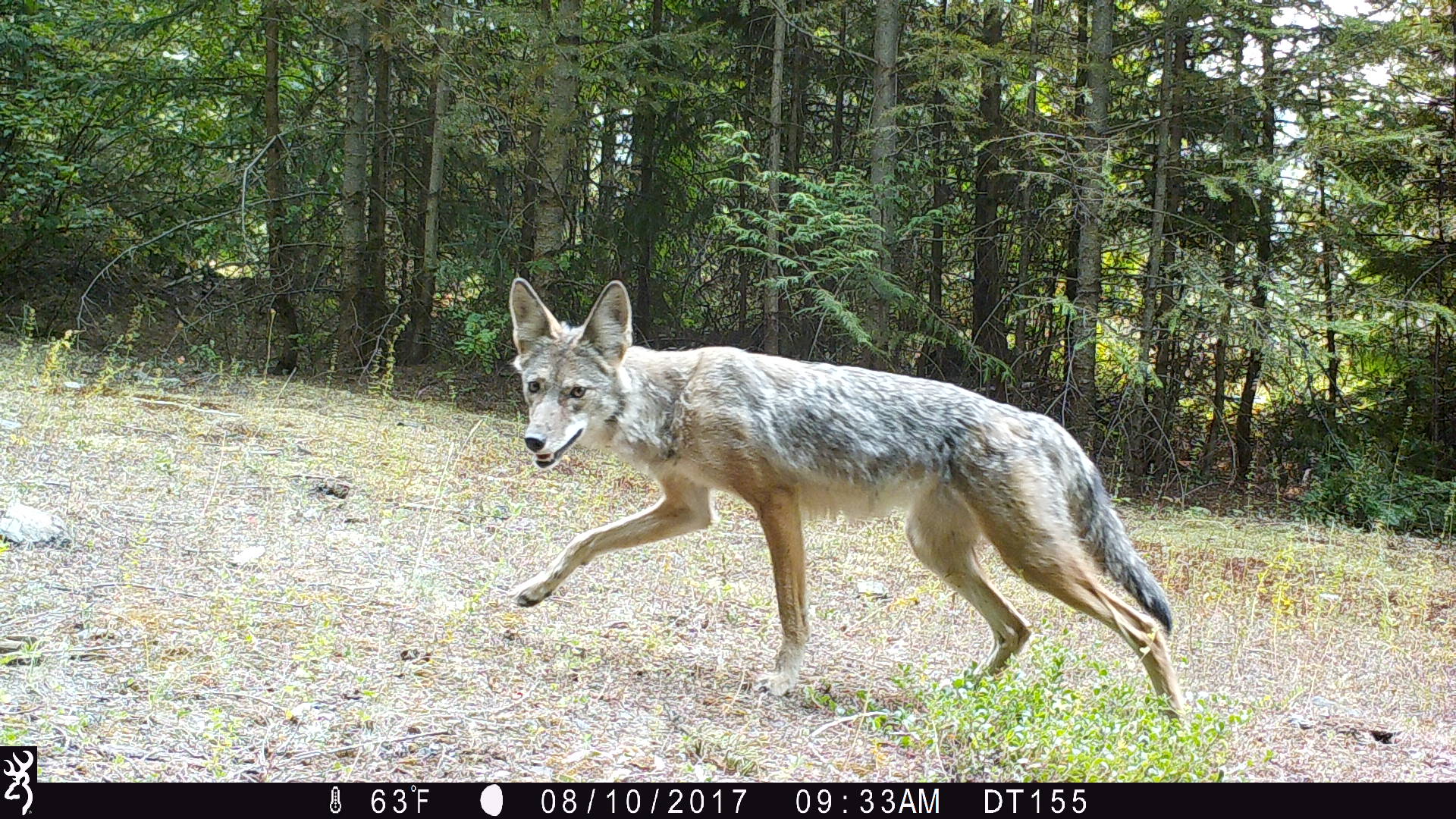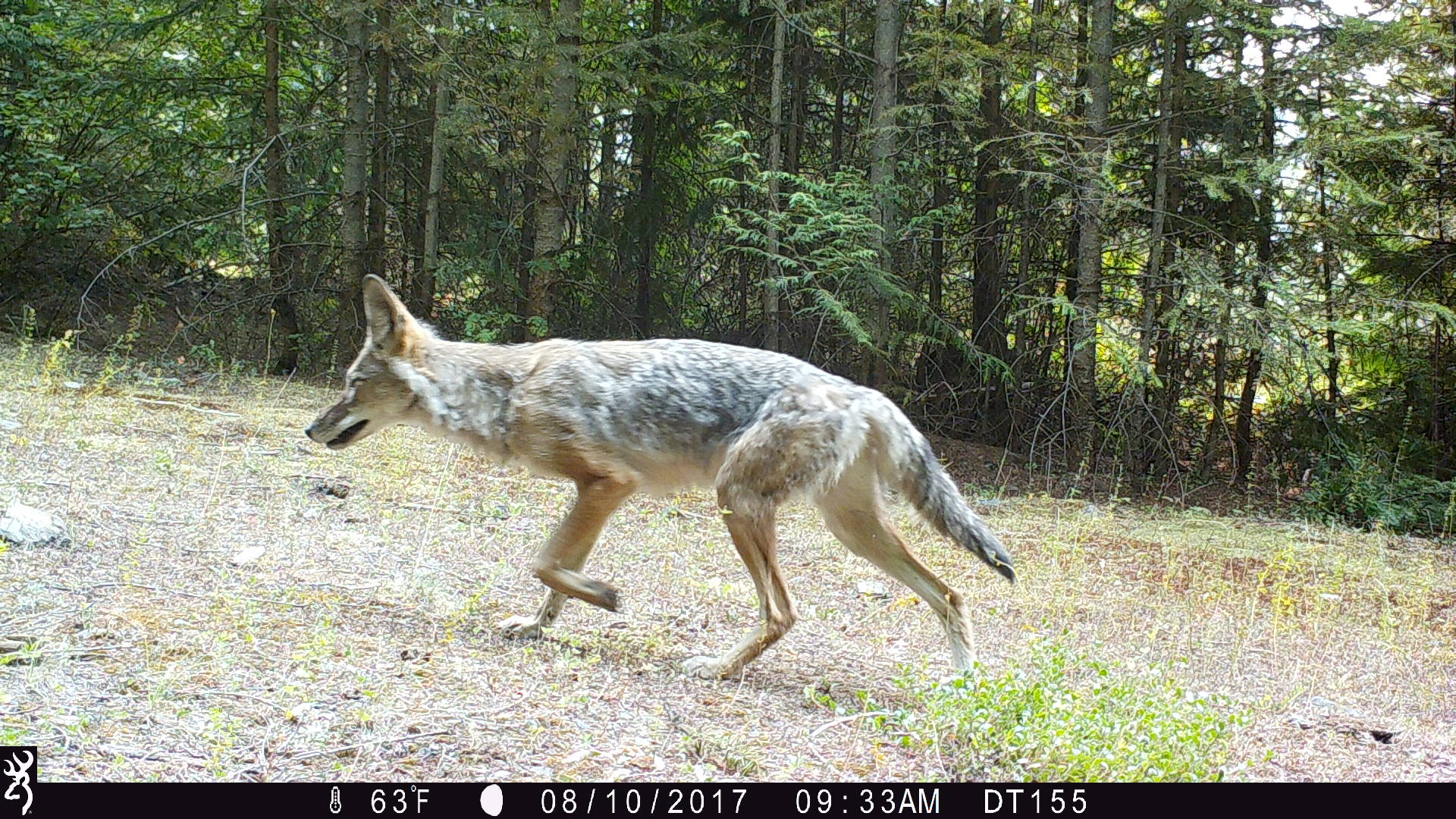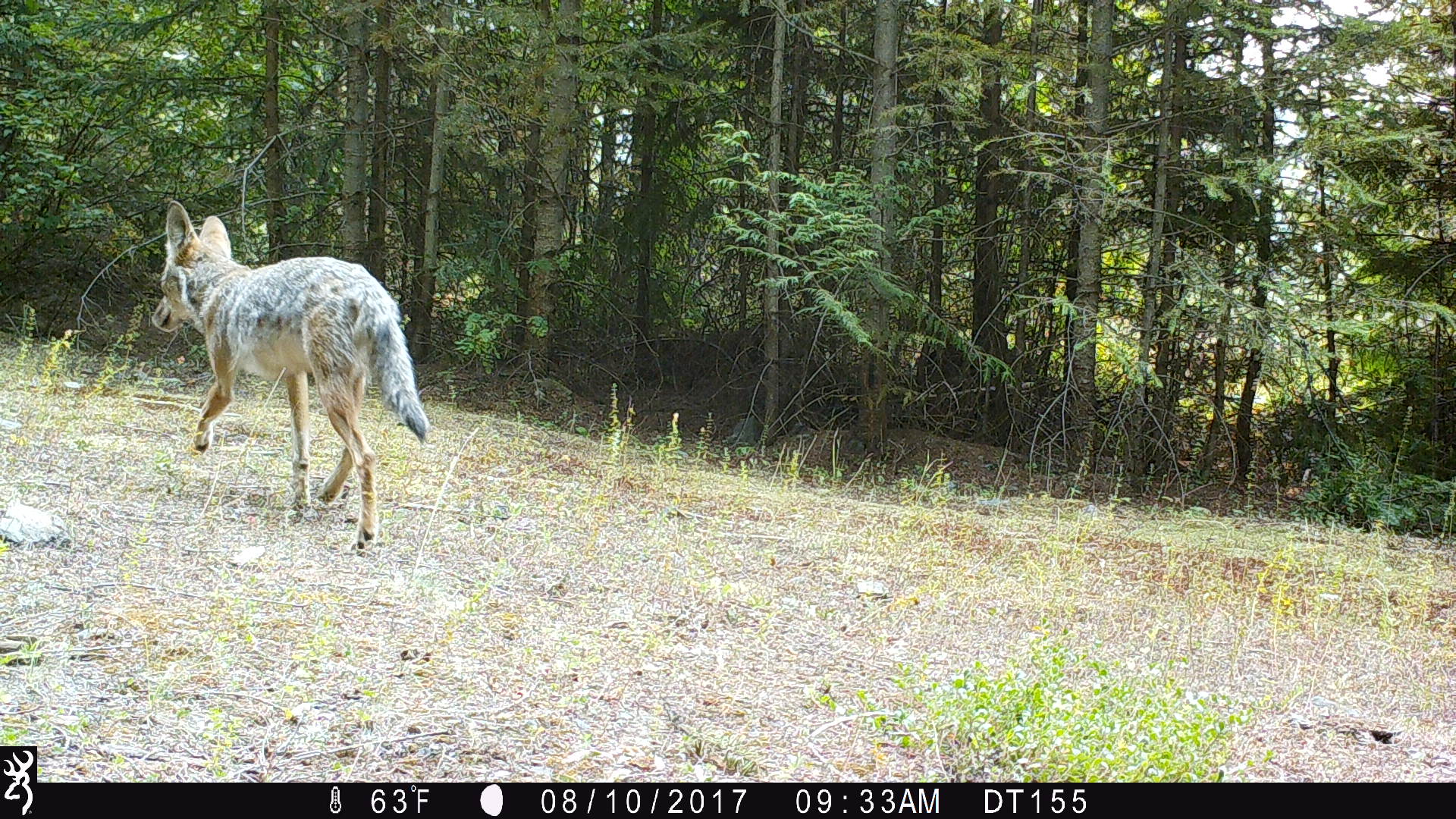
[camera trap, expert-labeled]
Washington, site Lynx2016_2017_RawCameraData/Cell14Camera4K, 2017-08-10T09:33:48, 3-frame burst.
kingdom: Animalia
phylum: Chordata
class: Mammalia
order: Carnivora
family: Canidae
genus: Canis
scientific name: Canis latrans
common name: coyote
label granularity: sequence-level